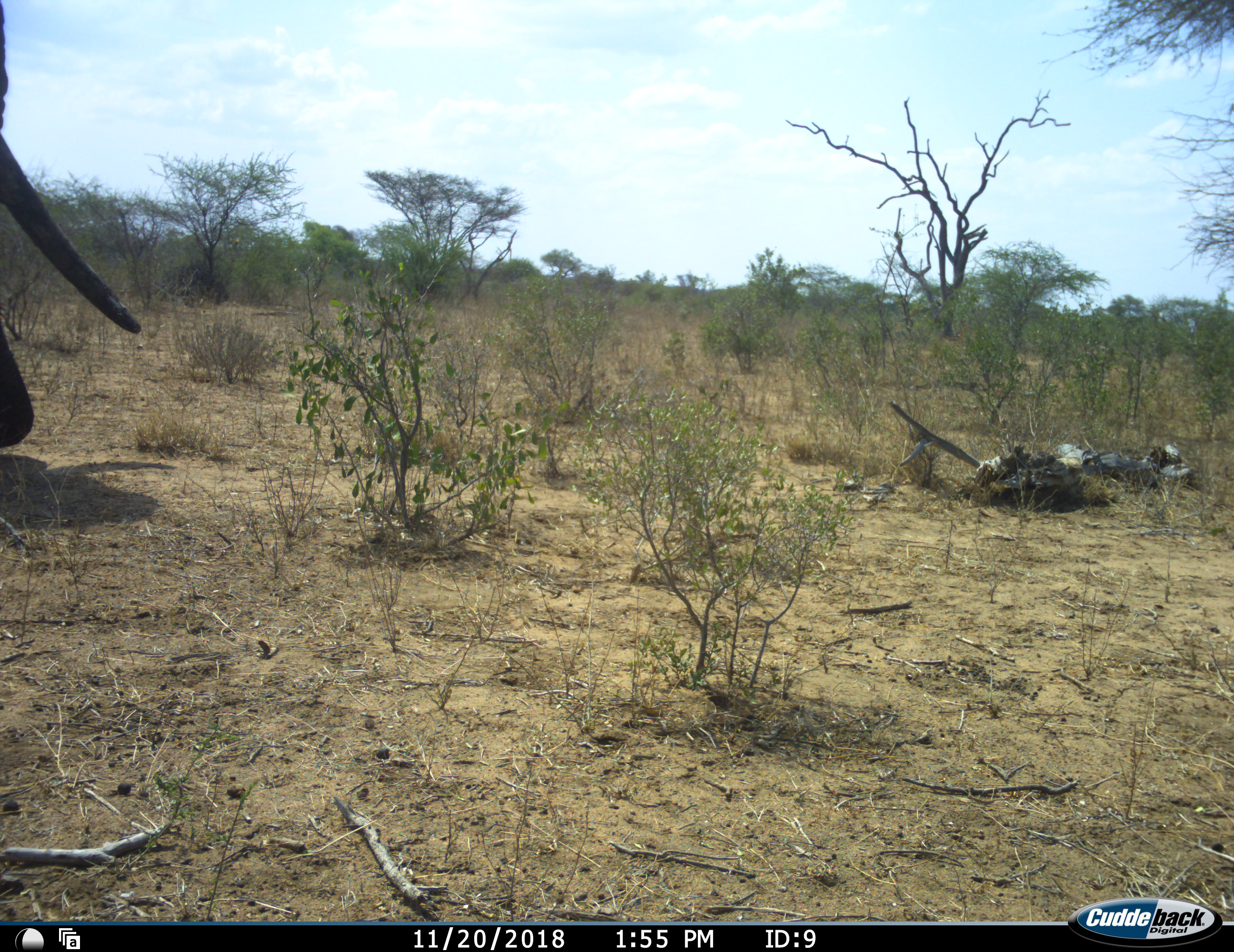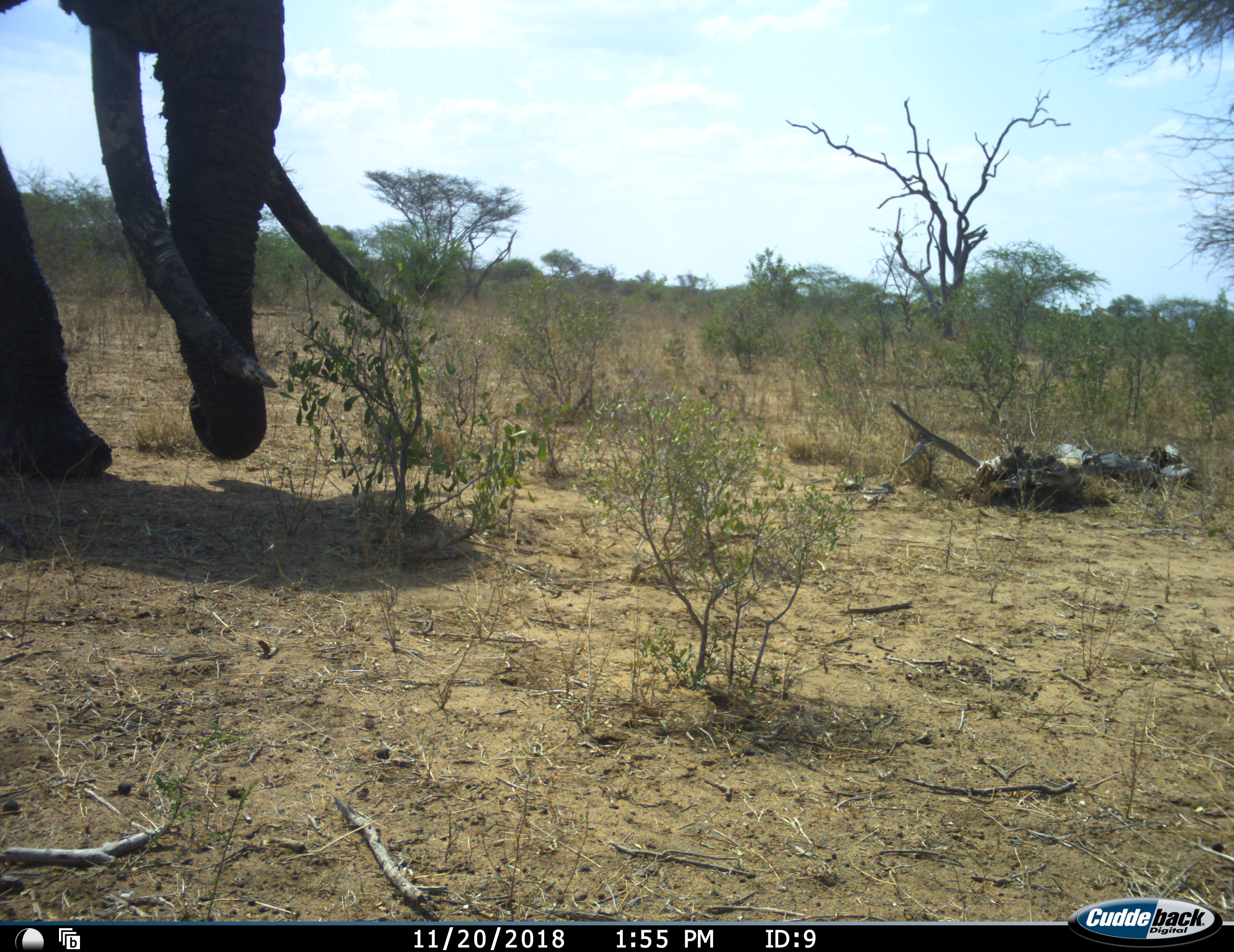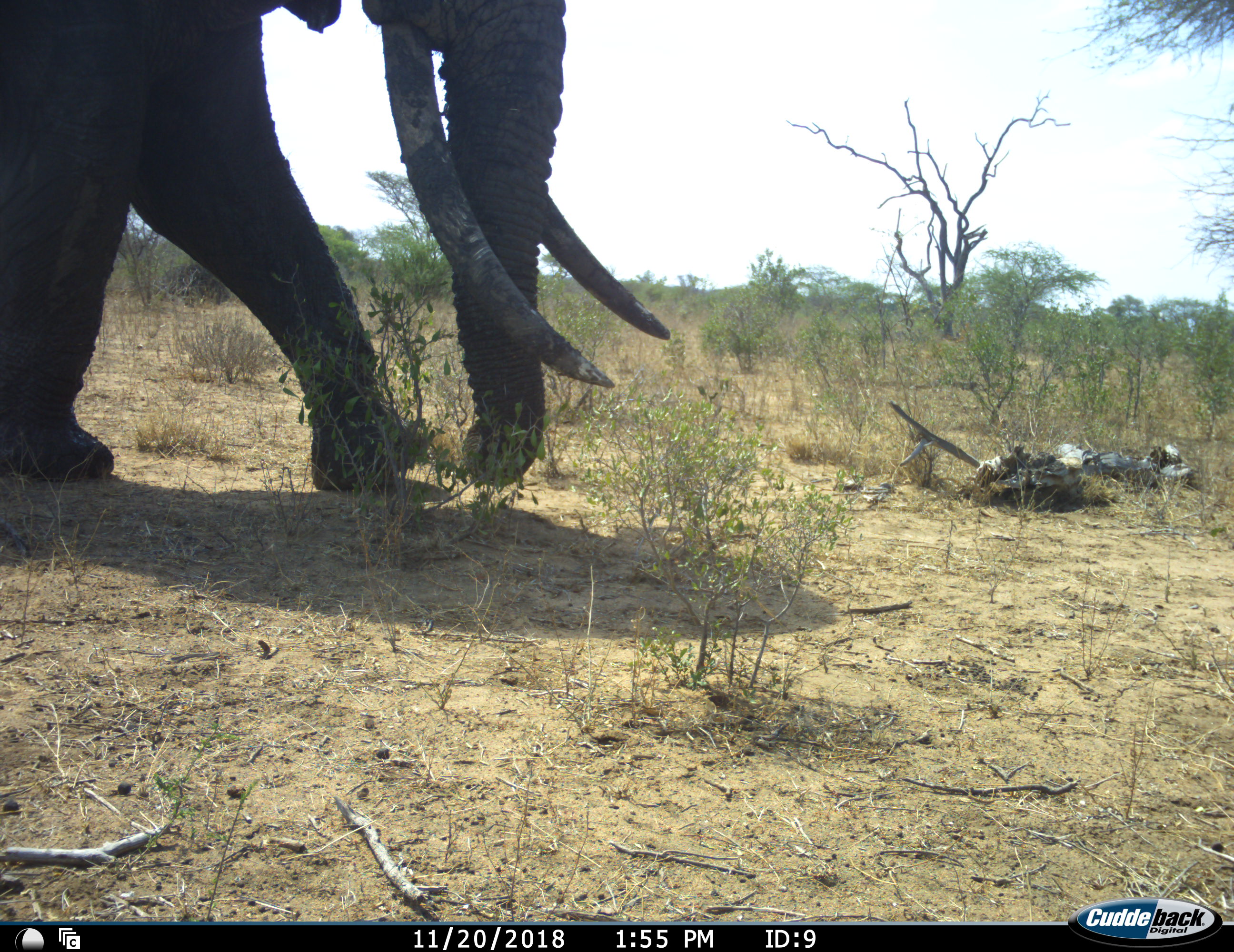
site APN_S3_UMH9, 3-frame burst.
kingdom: Animalia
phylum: Chordata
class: Mammalia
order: Proboscidea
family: Elephantidae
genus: Loxodonta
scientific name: Loxodonta africana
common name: african bush elephant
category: elephant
Elephant (african bush elephant) (Loxodonta africana), count 1. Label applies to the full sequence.